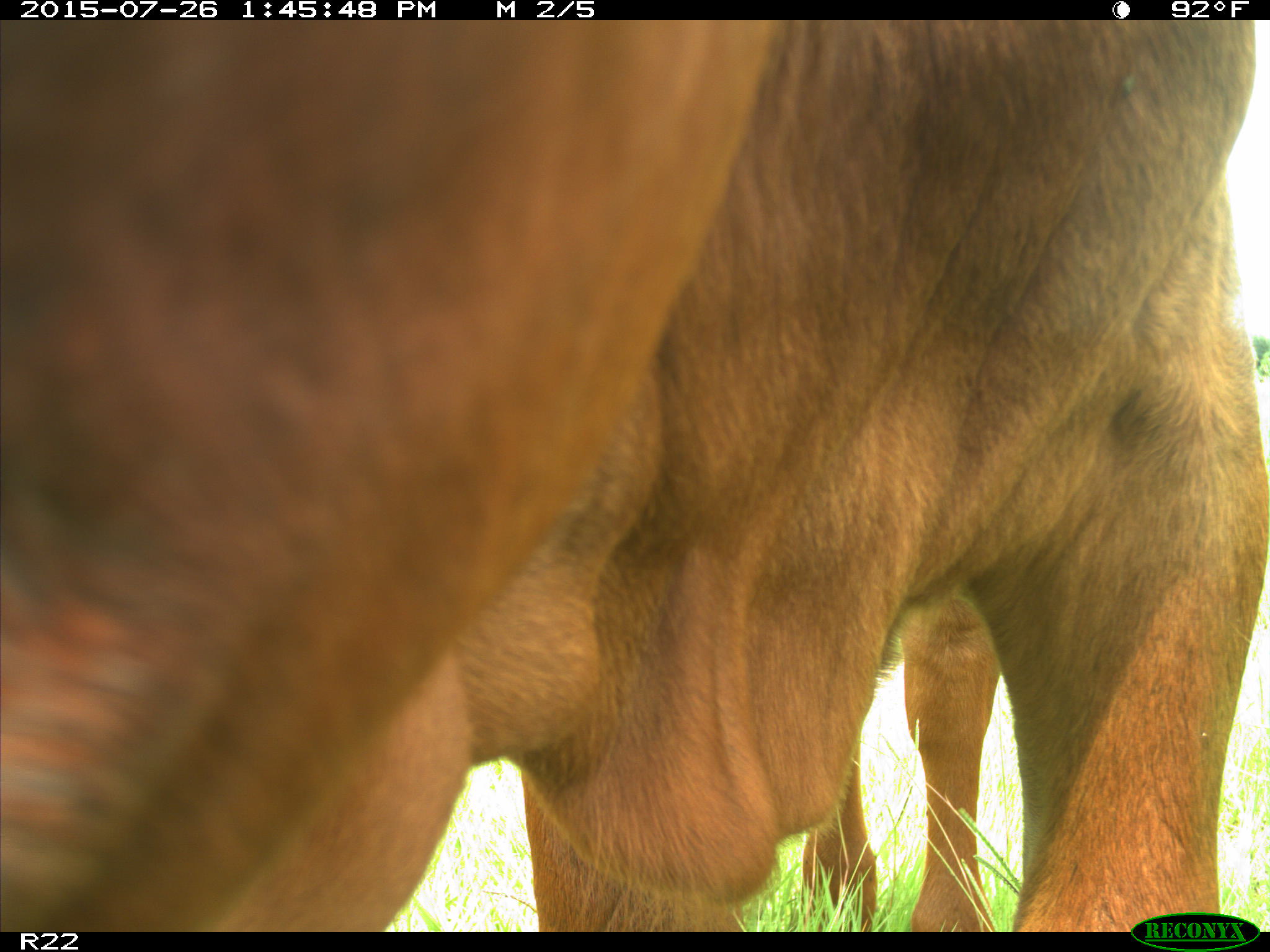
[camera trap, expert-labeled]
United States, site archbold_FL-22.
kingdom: Animalia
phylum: Chordata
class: Mammalia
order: Artiodactyla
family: Bovidae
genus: Bos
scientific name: Bos taurus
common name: domestic cow